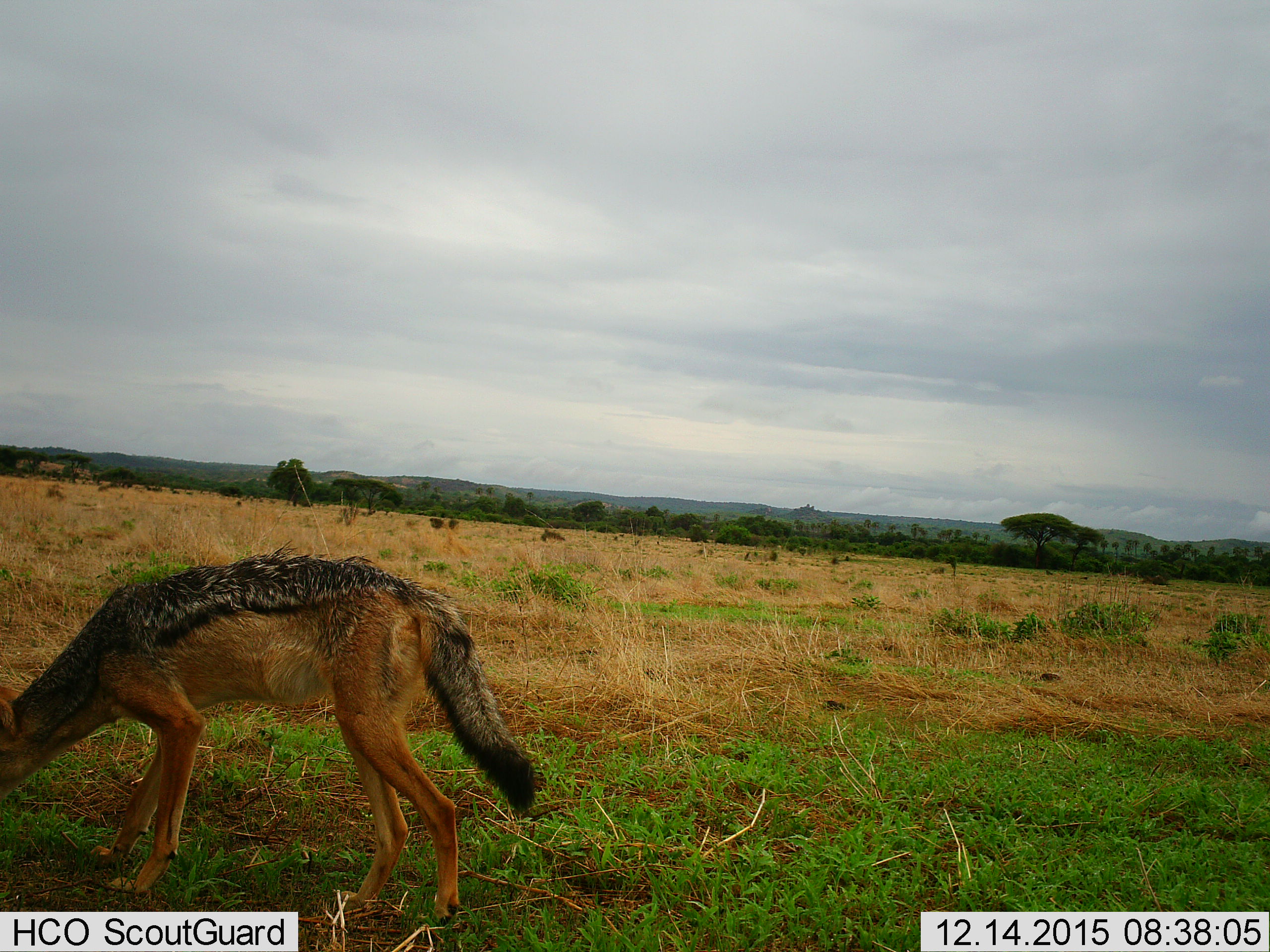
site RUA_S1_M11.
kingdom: Animalia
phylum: Chordata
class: Mammalia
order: Carnivora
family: Canidae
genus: Lupulella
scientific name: Lupulella mesomelas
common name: black-backed jackal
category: jackalblackbacked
Jackalblackbacked (black-backed jackal) (Lupulella mesomelas), count 1. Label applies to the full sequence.